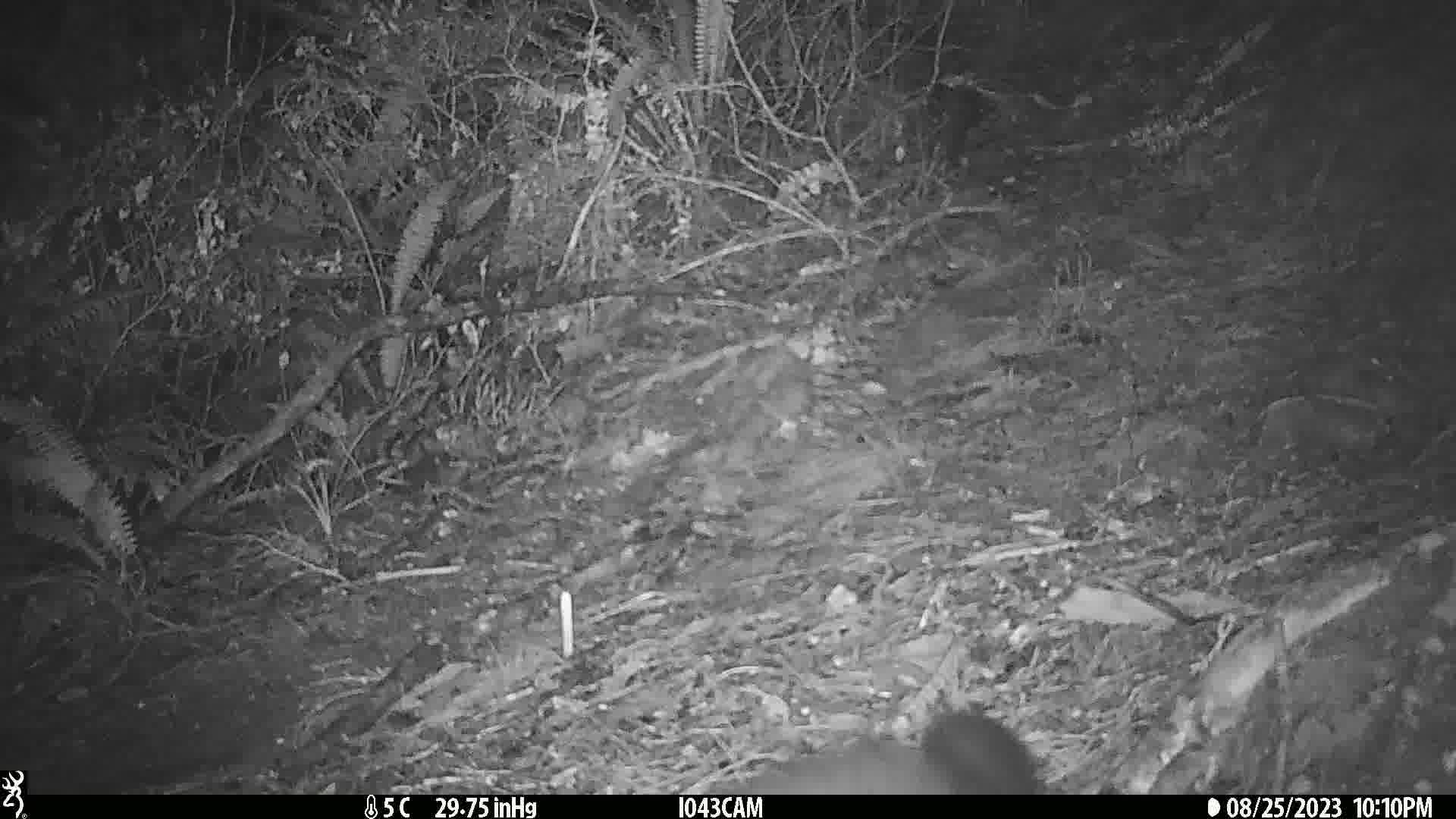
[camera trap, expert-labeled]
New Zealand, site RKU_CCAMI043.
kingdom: Animalia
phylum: Chordata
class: Mammalia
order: Diprotodontia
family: Phalangeridae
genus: Trichosurus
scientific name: Trichosurus vulpecula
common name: common brushtail possum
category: possum